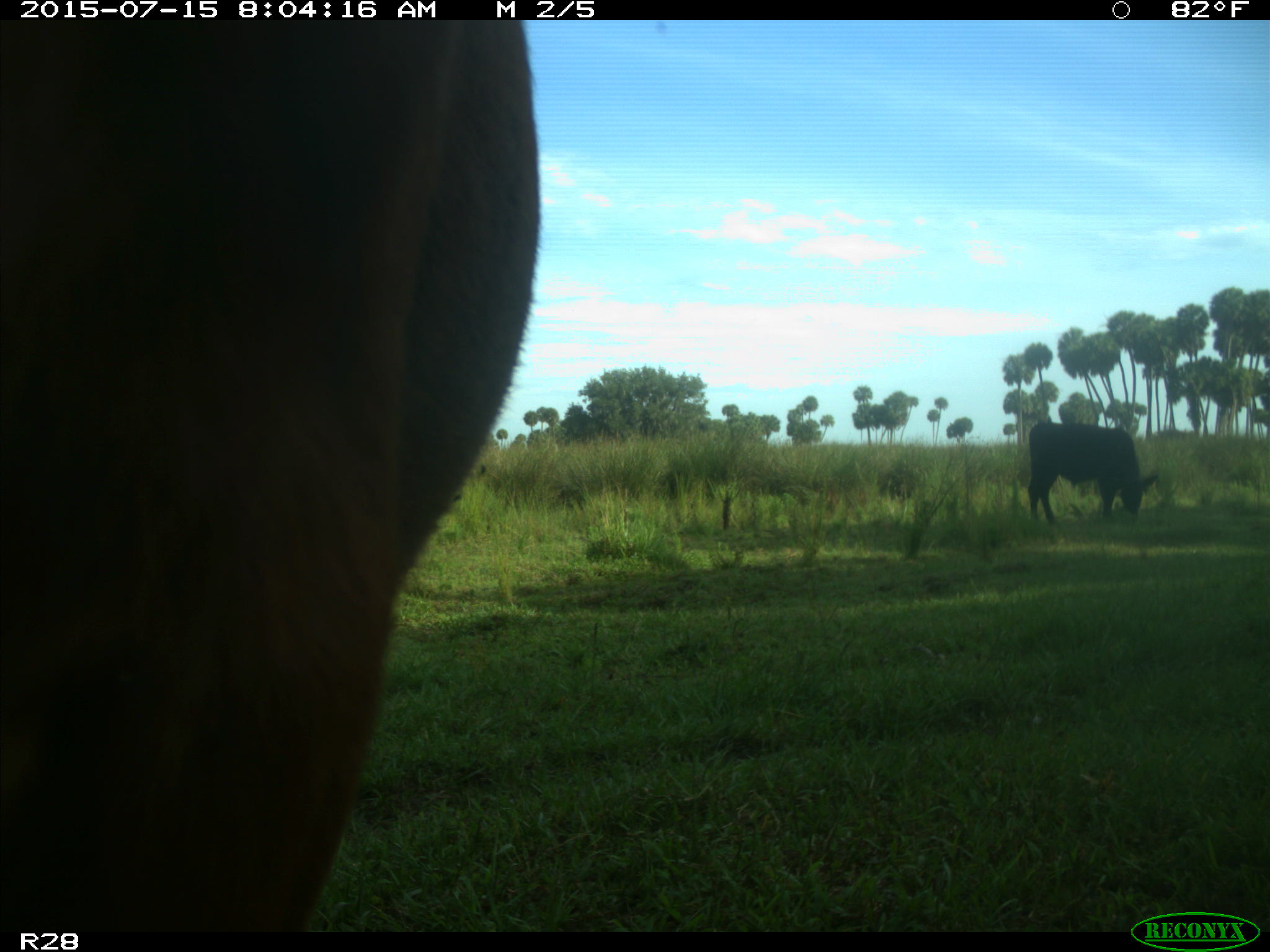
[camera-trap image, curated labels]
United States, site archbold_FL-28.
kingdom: Animalia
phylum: Chordata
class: Mammalia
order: Artiodactyla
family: Bovidae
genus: Bos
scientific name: Bos taurus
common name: domestic cow